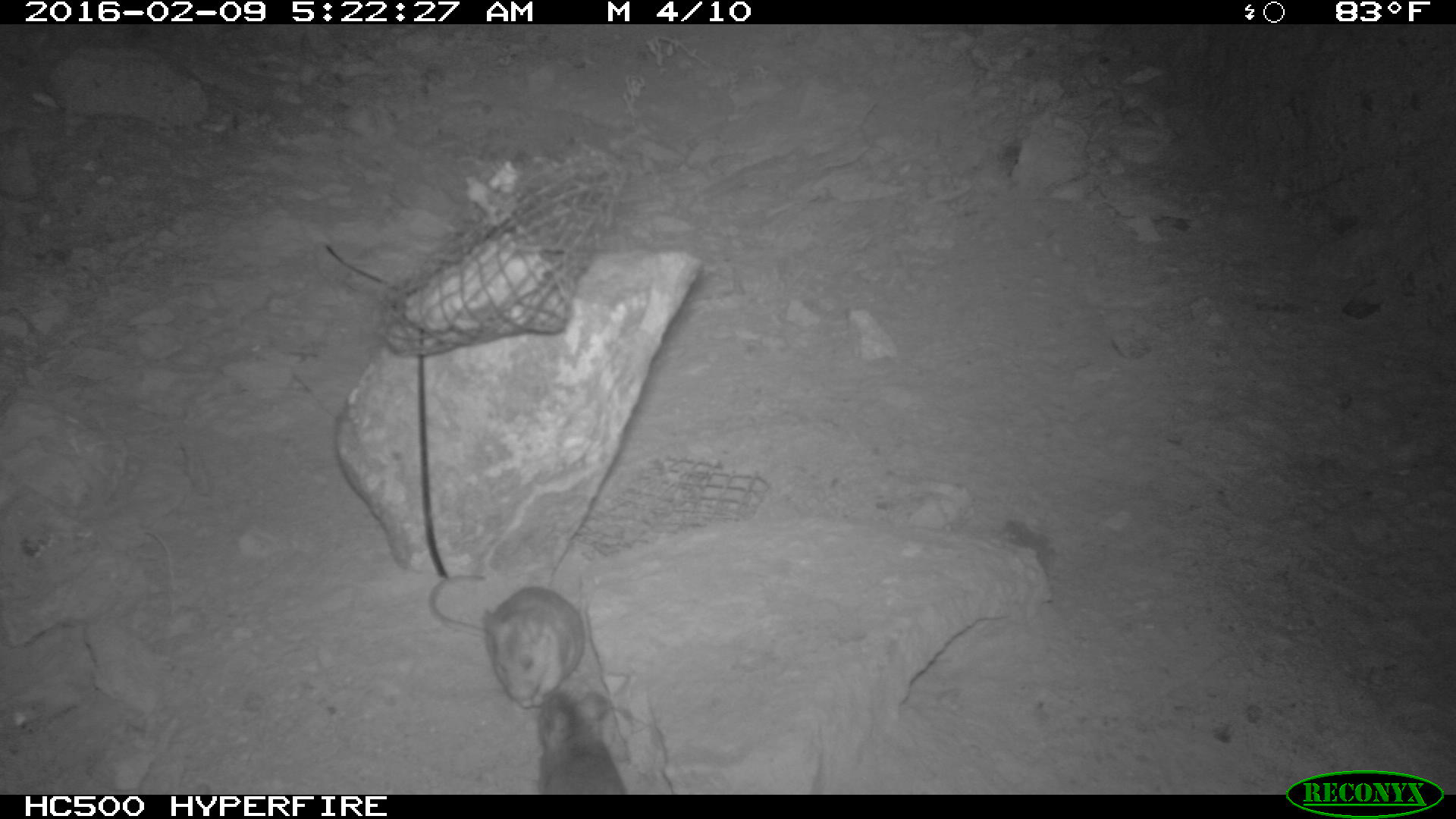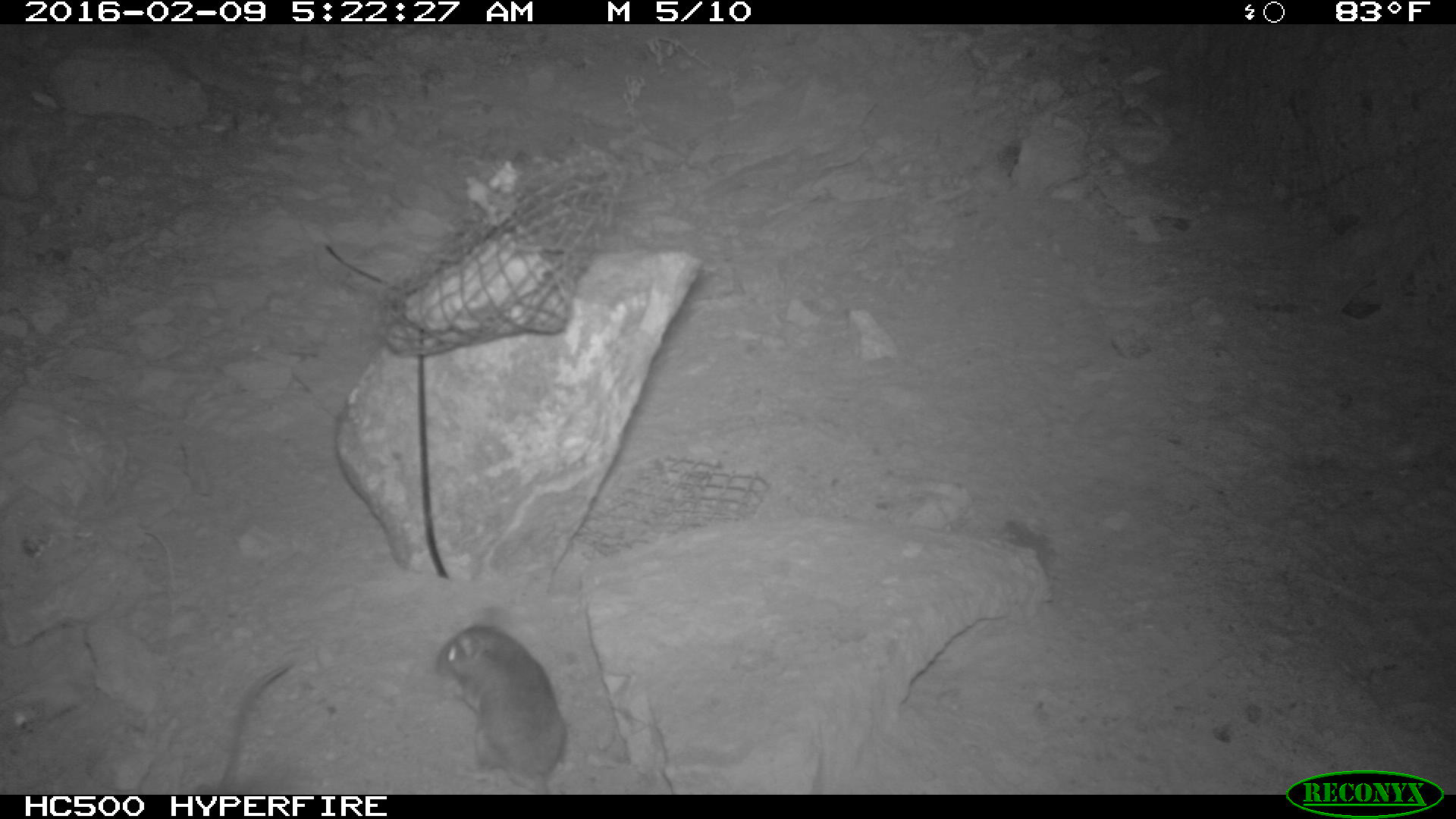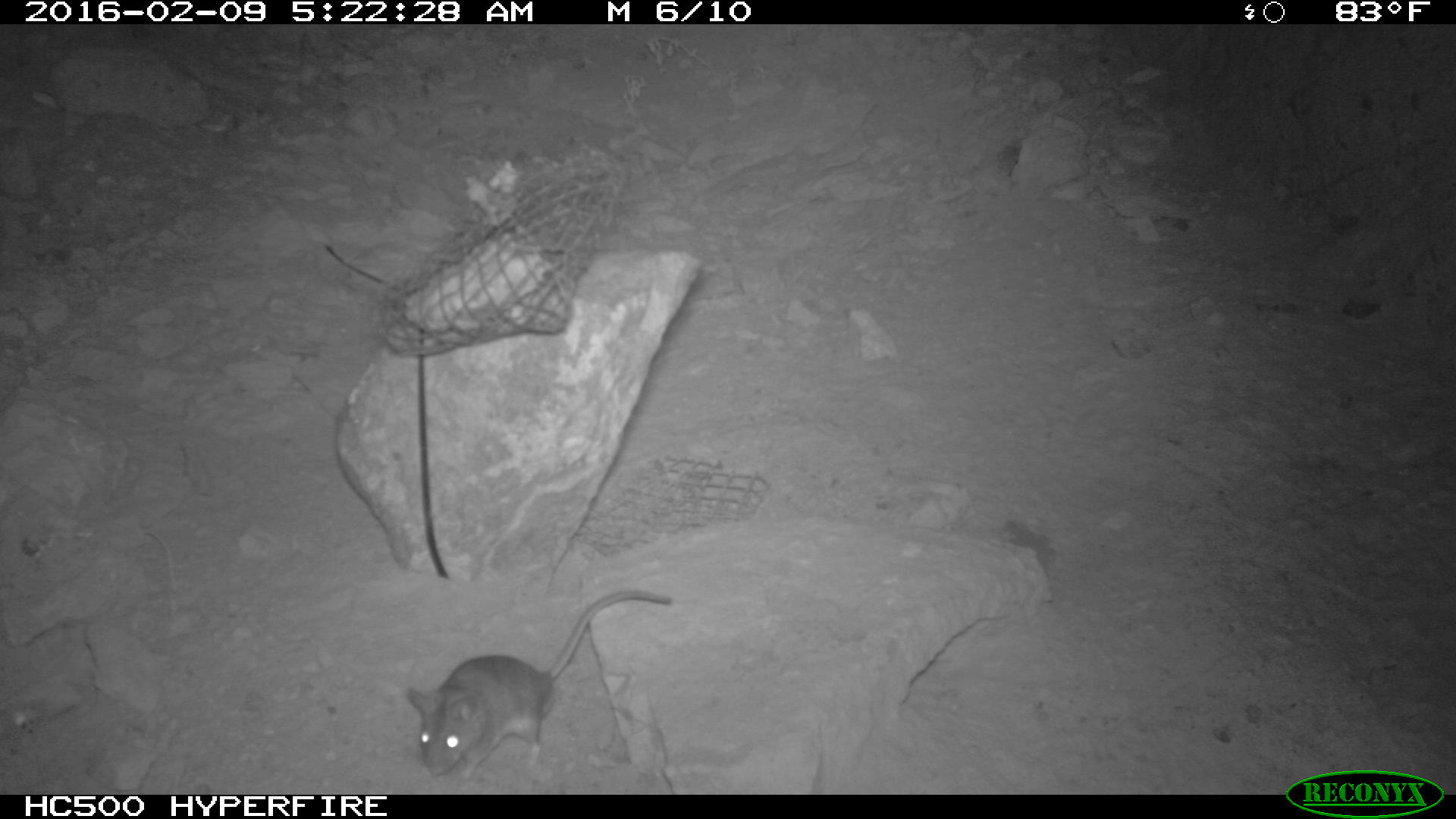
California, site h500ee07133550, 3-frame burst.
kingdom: Animalia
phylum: Chordata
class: Mammalia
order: Rodentia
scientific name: Rodentia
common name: rodent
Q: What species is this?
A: Rodent (Rodentia).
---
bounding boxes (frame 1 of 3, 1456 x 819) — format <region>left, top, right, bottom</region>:
rodent: <region>428, 570, 584, 707</region>; <region>526, 686, 628, 795</region>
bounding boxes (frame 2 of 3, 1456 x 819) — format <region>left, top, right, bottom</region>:
rodent: <region>435, 606, 566, 794</region>; <region>195, 664, 291, 794</region>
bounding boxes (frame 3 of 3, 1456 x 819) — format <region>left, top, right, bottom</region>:
rodent: <region>406, 589, 673, 775</region>